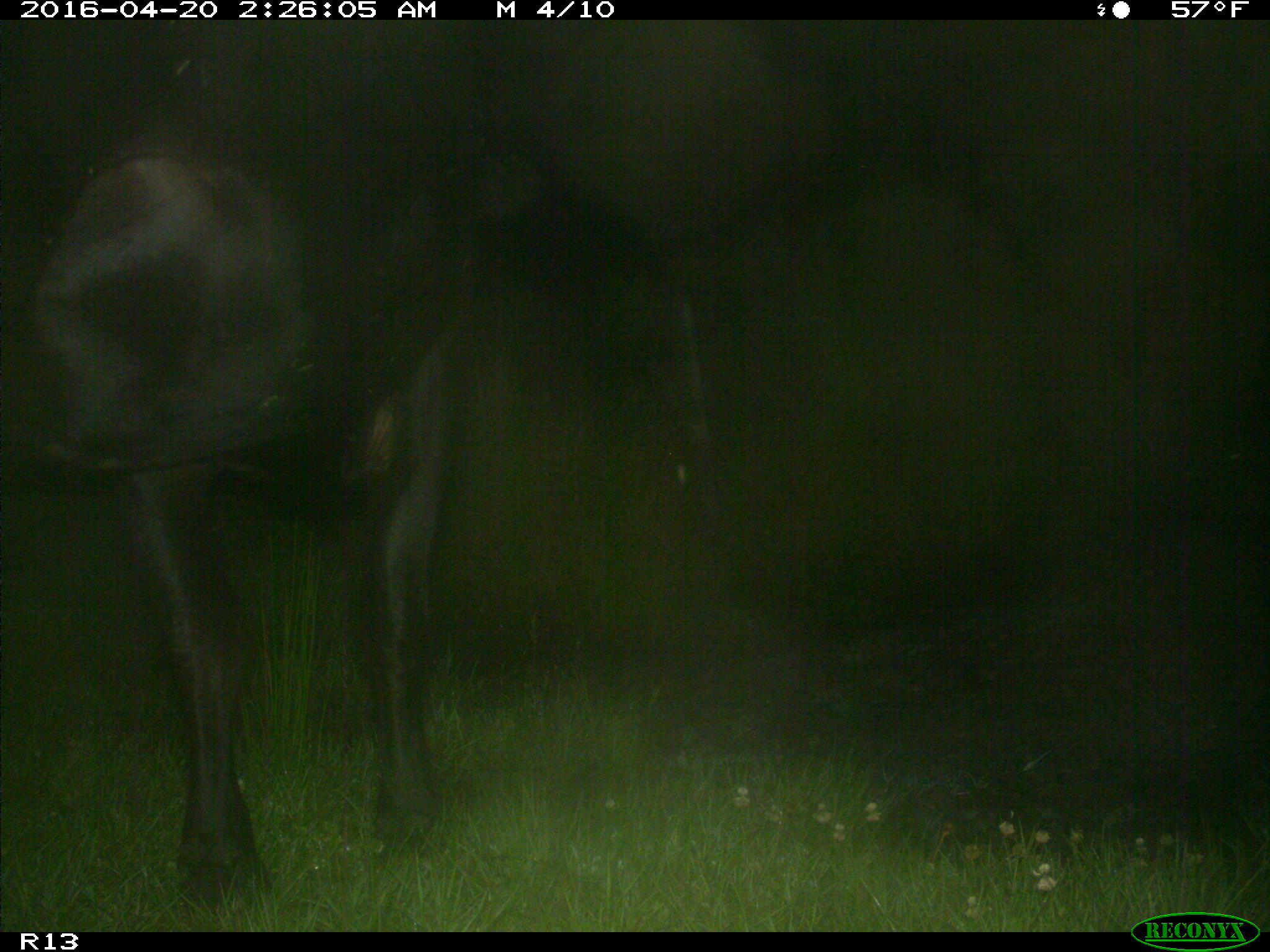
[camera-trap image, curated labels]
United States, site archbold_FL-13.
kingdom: Animalia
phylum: Chordata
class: Mammalia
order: Artiodactyla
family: Bovidae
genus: Bos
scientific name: Bos taurus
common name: domestic cow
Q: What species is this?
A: Bos taurus (domestic cow).